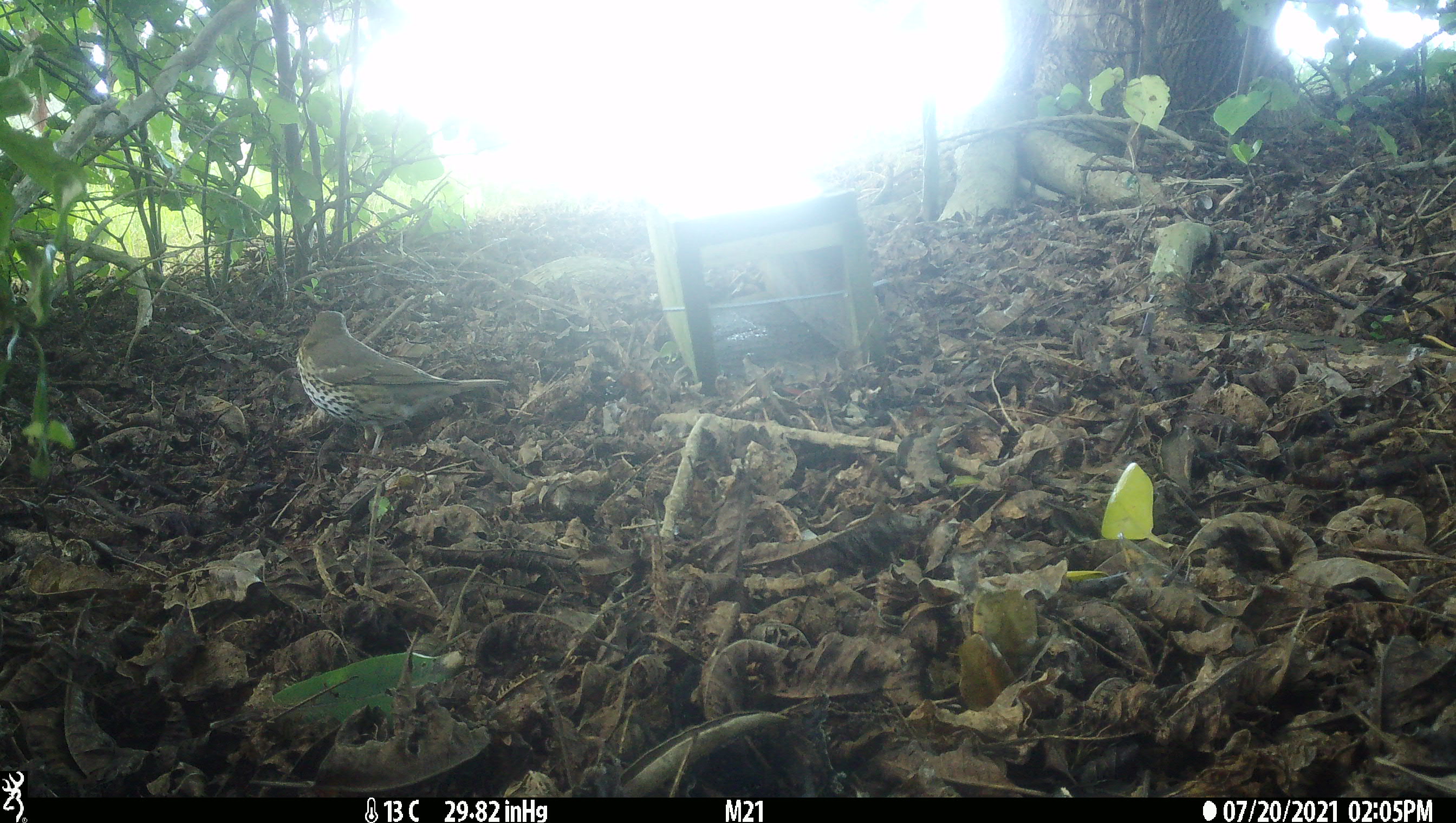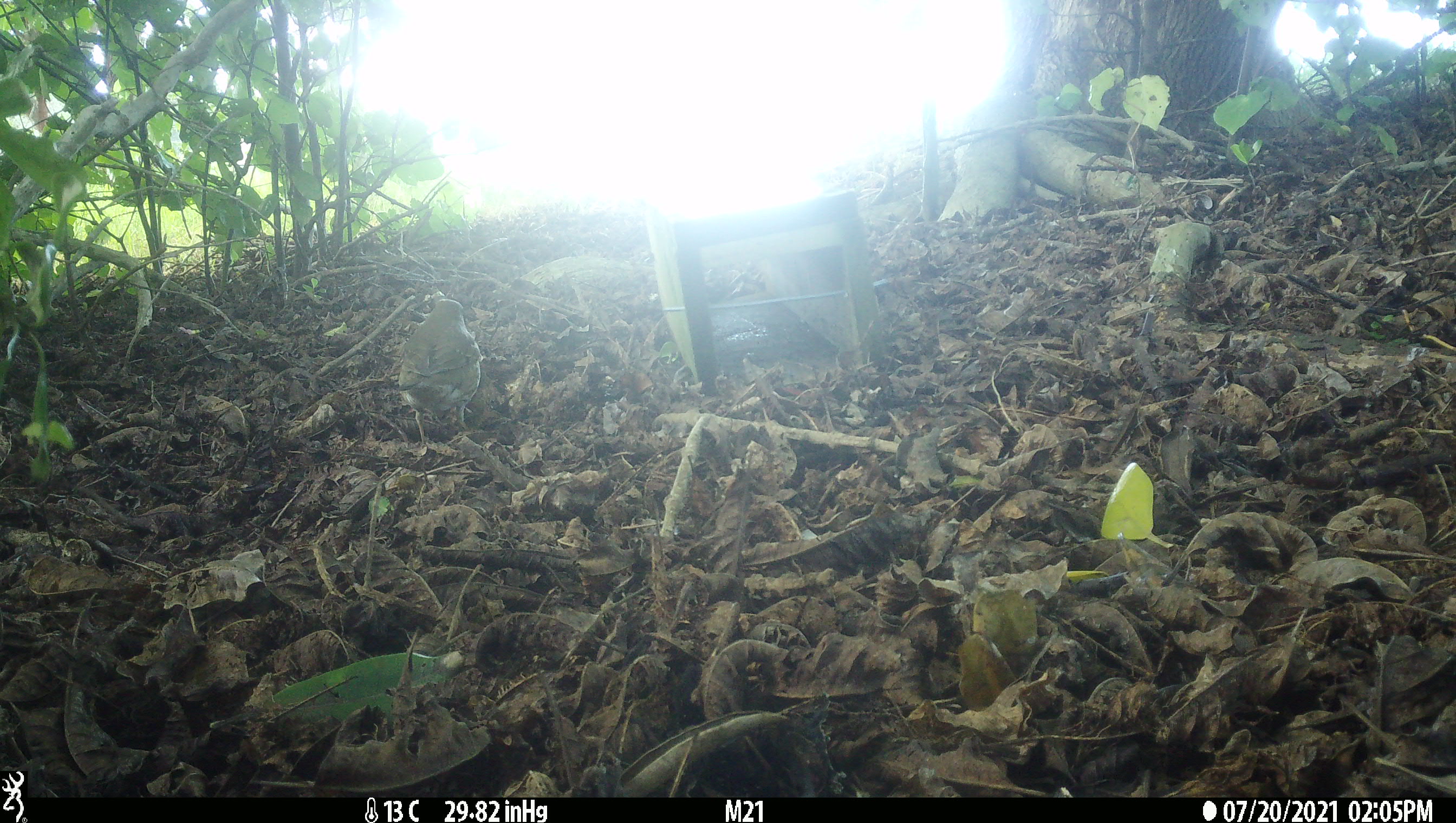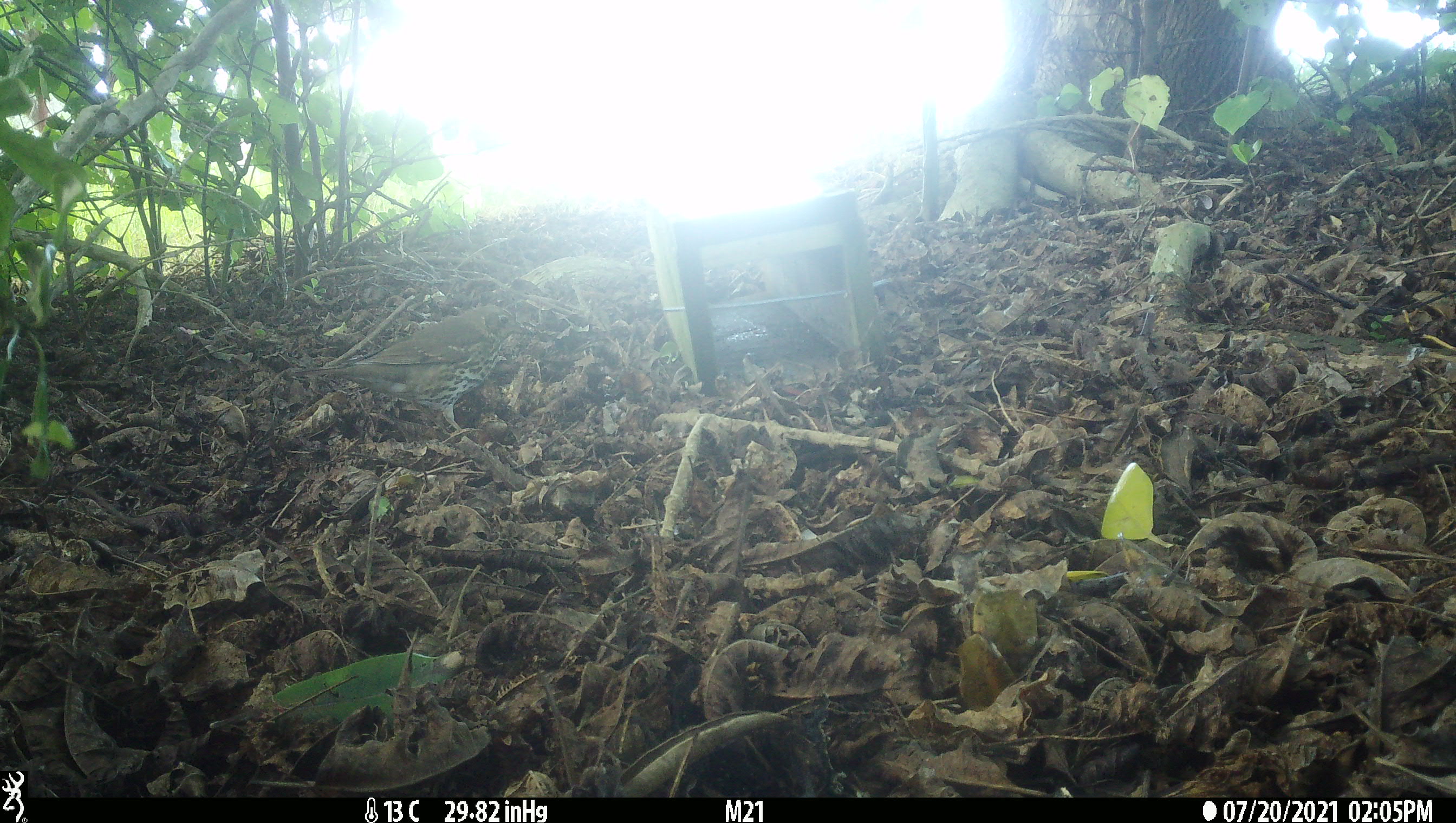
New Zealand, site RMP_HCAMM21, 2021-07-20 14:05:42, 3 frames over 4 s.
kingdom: Animalia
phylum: Chordata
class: Aves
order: Passeriformes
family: Turdidae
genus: Turdus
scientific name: Turdus philomelos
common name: song thrush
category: thrush